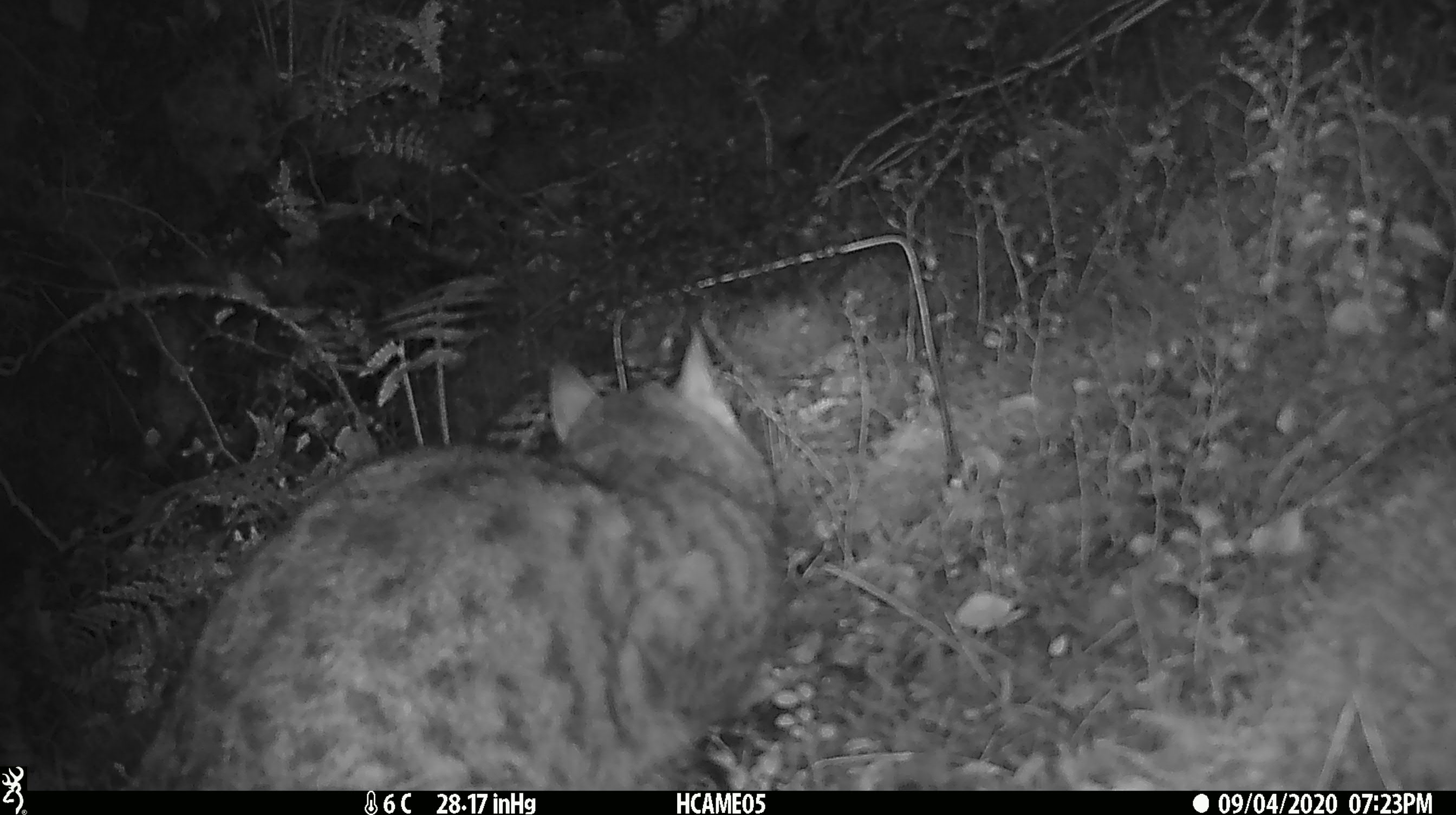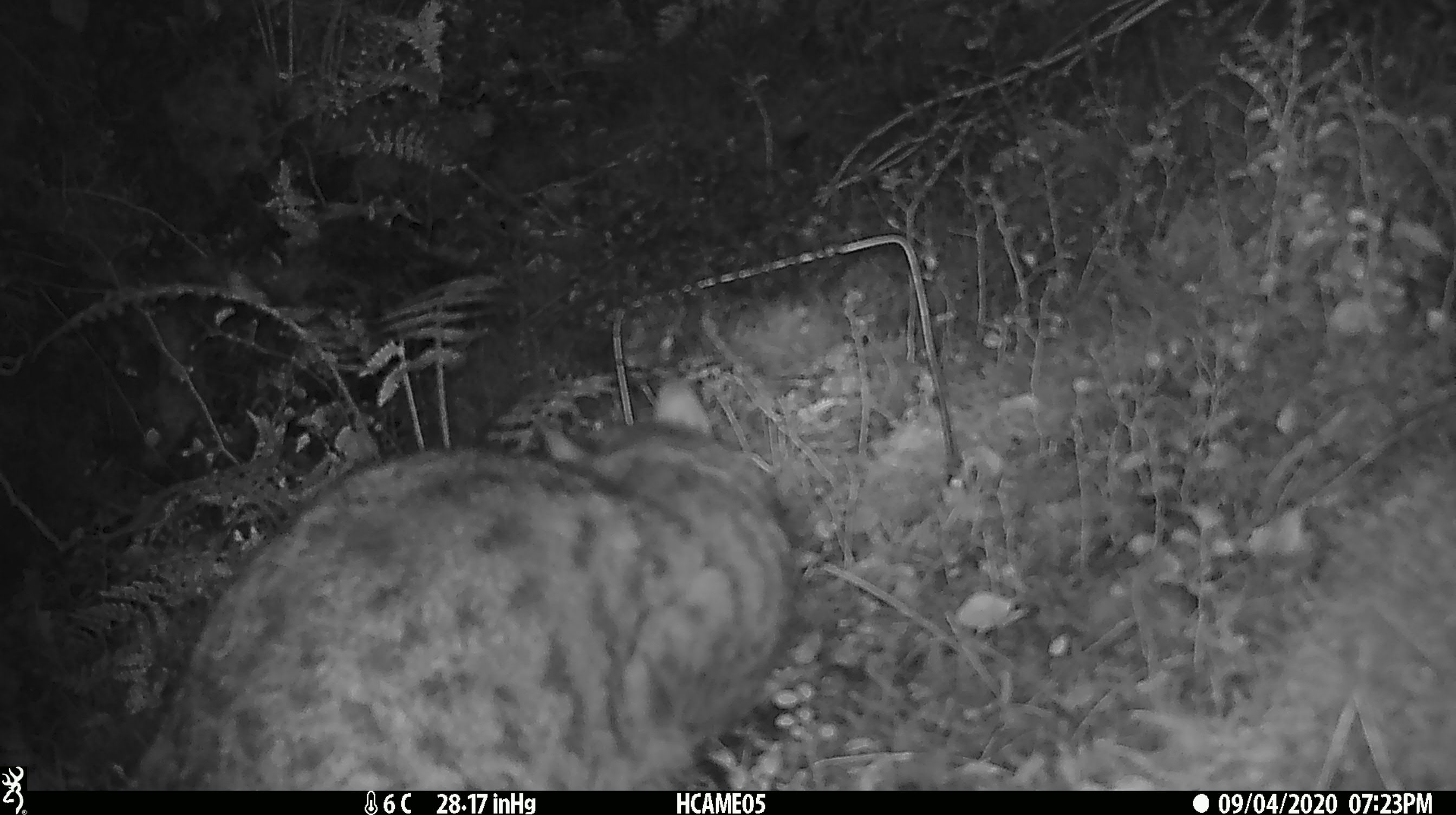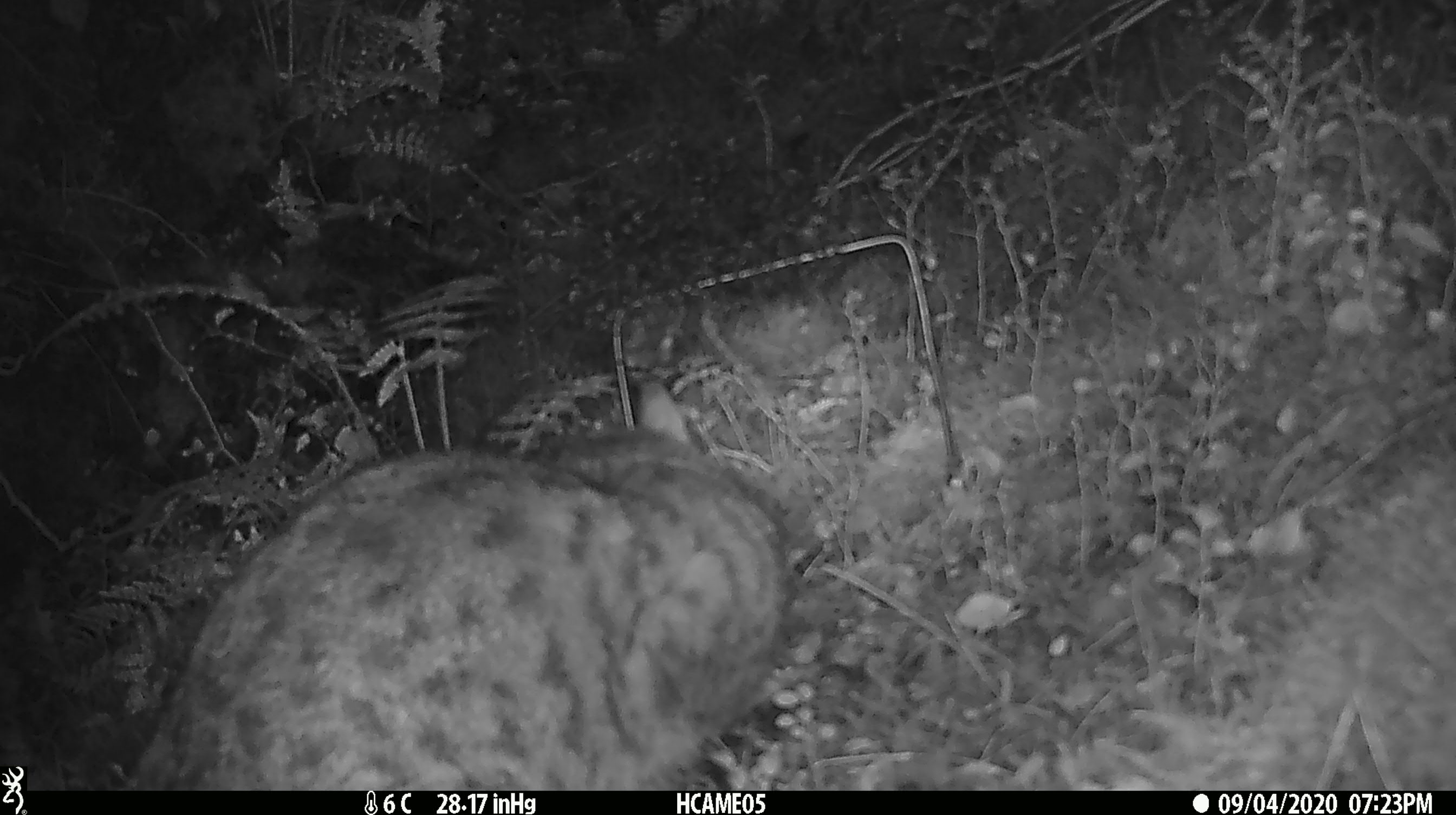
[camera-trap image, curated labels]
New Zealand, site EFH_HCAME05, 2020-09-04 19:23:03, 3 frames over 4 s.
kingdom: Animalia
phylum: Chordata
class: Mammalia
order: Carnivora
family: Felidae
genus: Felis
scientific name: Felis catus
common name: domestic cat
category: cat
Cat (domestic cat) (Felis catus).